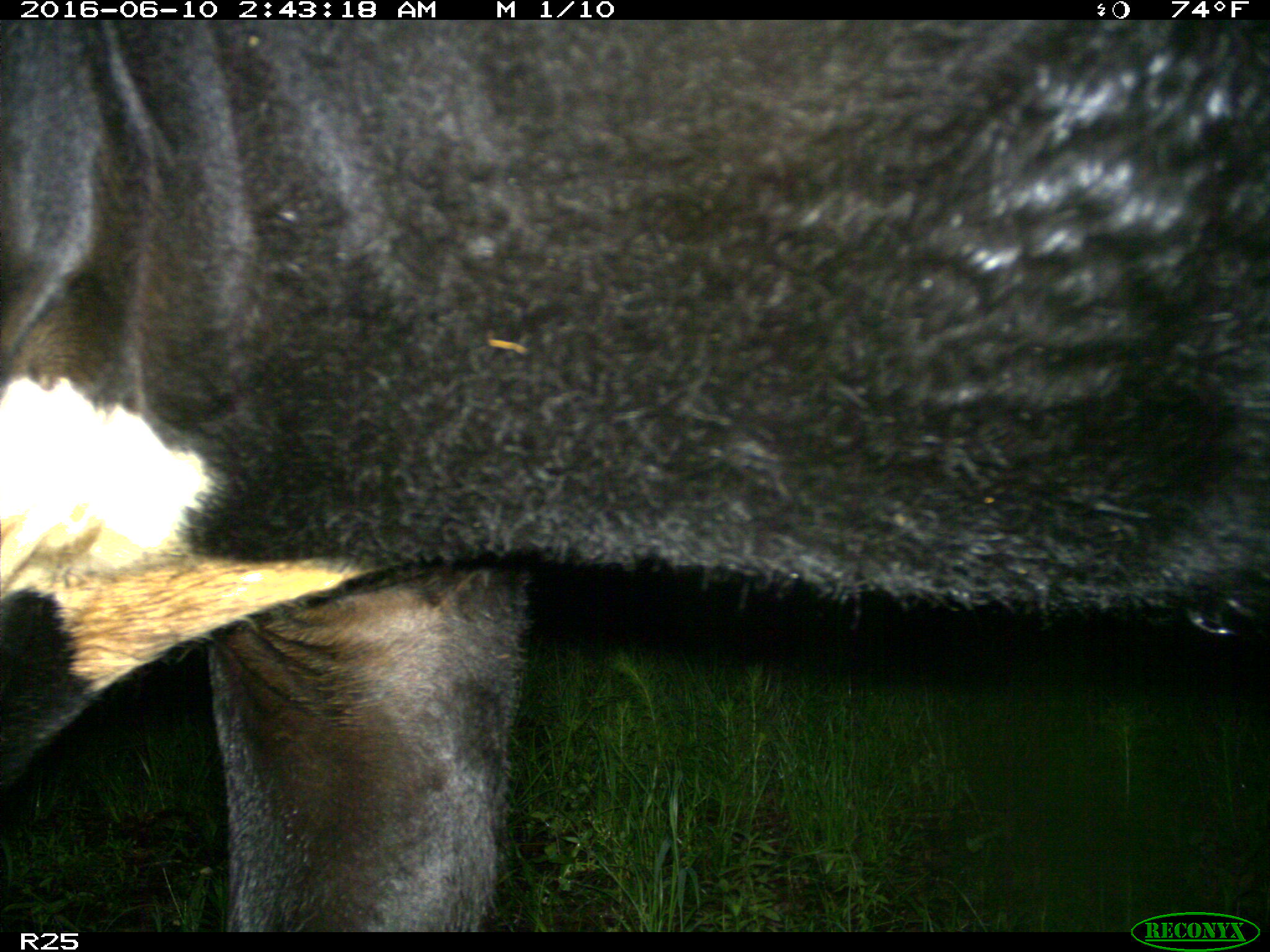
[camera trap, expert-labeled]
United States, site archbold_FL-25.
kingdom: Animalia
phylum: Chordata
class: Mammalia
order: Artiodactyla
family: Bovidae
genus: Bos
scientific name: Bos taurus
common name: domestic cow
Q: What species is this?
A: Bos taurus (domestic cow).